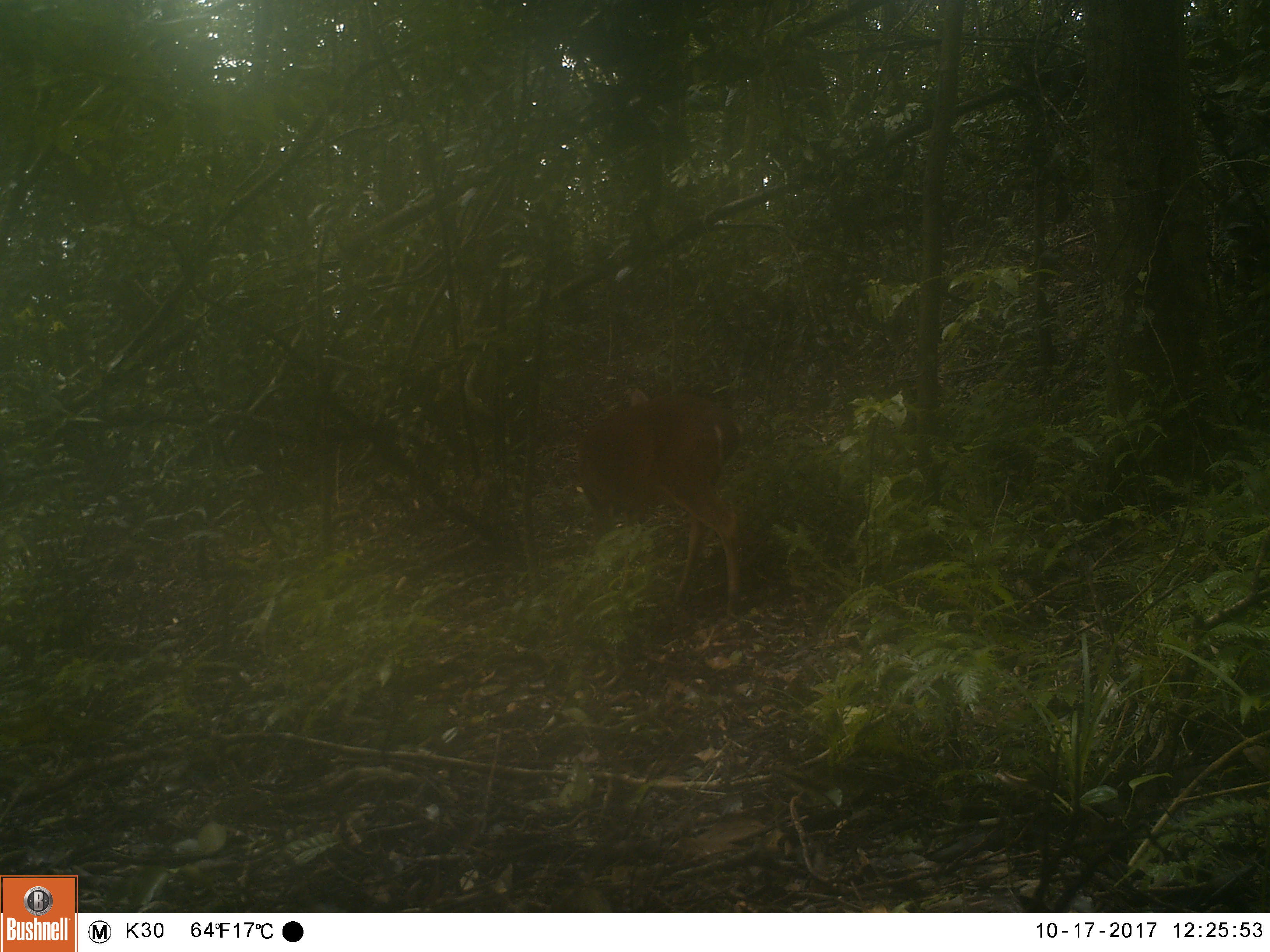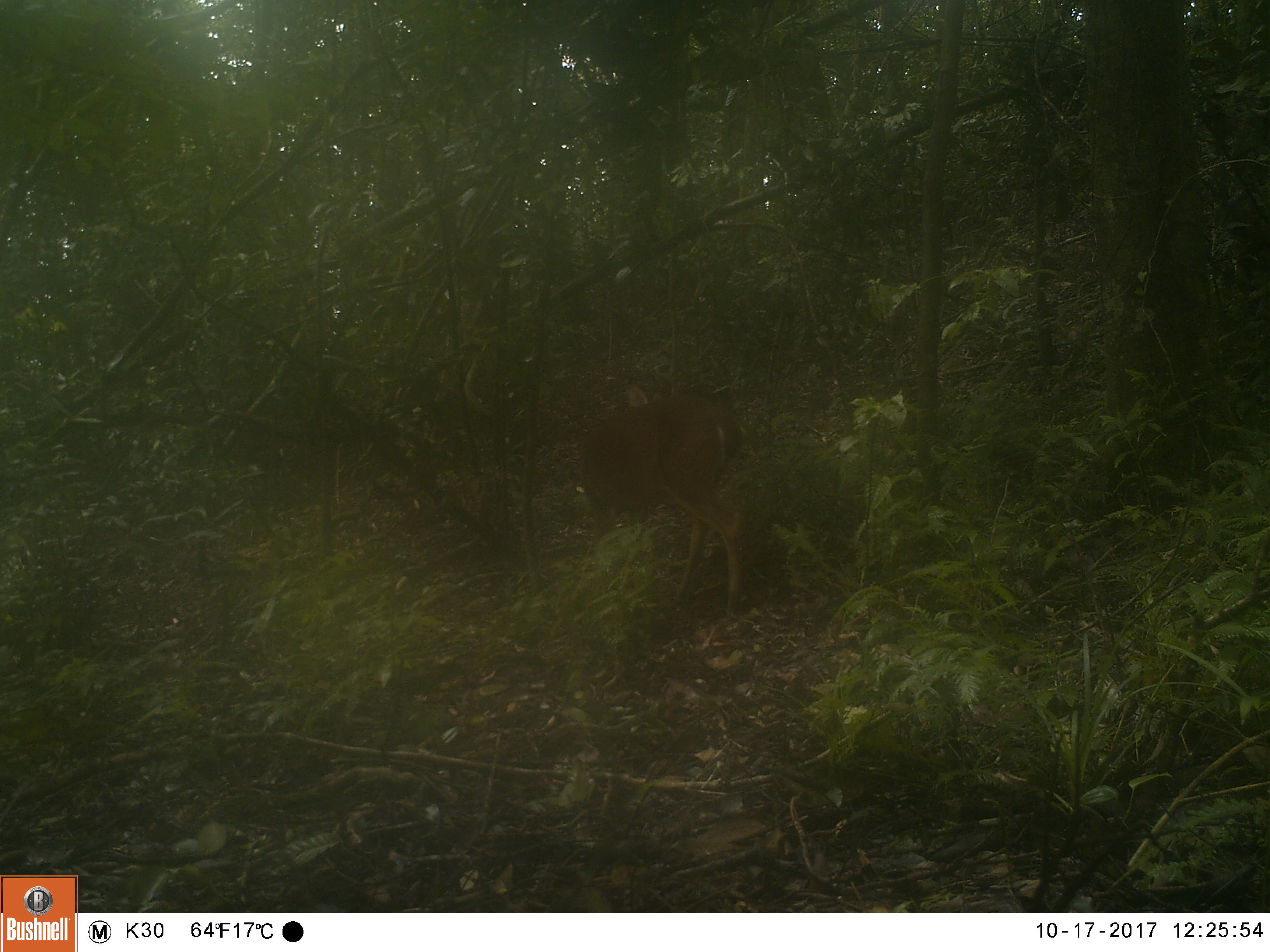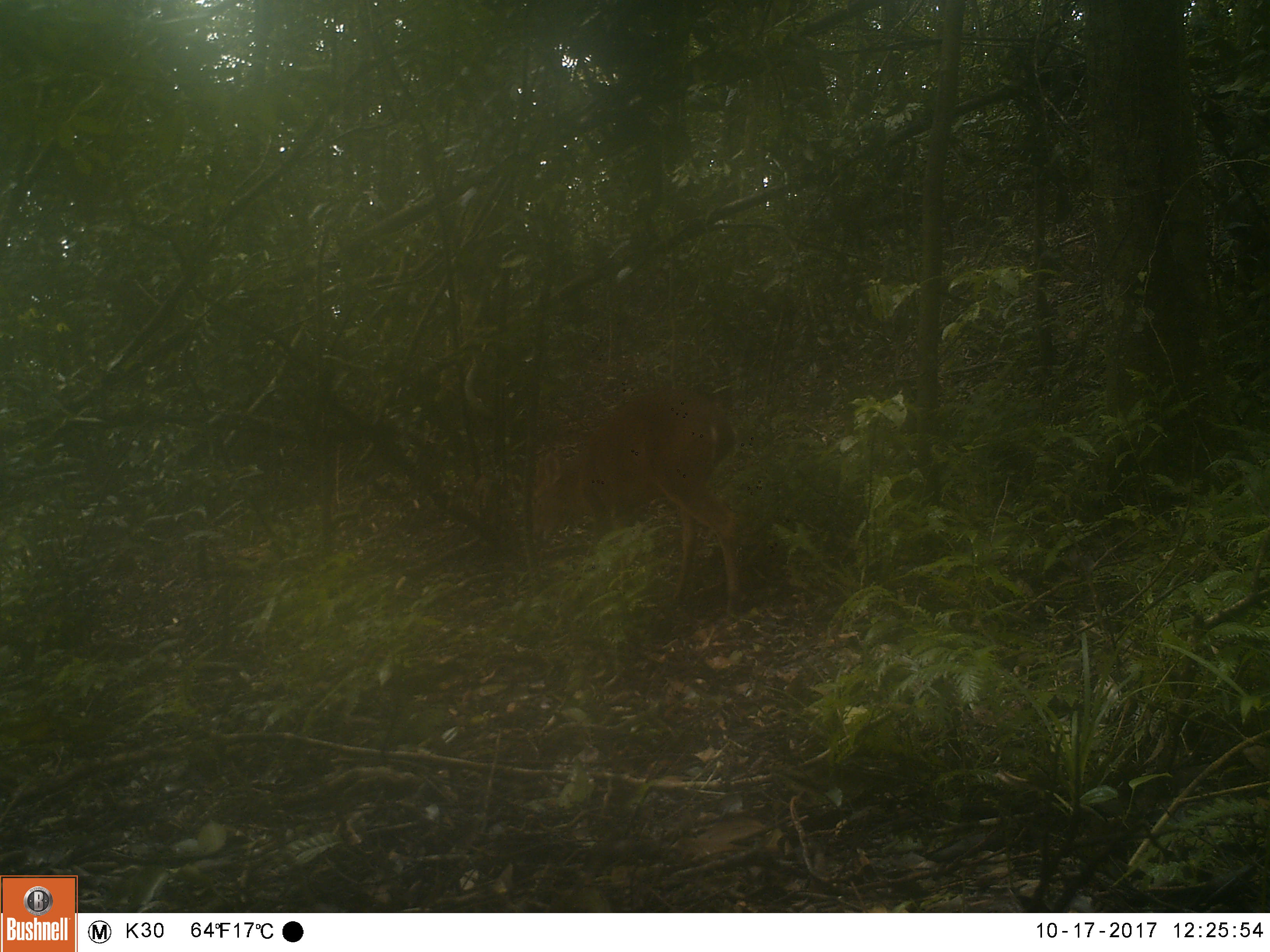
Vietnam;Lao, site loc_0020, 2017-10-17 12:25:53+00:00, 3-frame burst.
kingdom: Animalia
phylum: Chordata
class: Mammalia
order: Artiodactyla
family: Cervidae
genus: Muntiacus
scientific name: Muntiacus vuquangensis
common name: large-antlered muntjac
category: large antlered muntjac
Large antlered muntjac (large-antlered muntjac) (Muntiacus vuquangensis). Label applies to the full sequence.